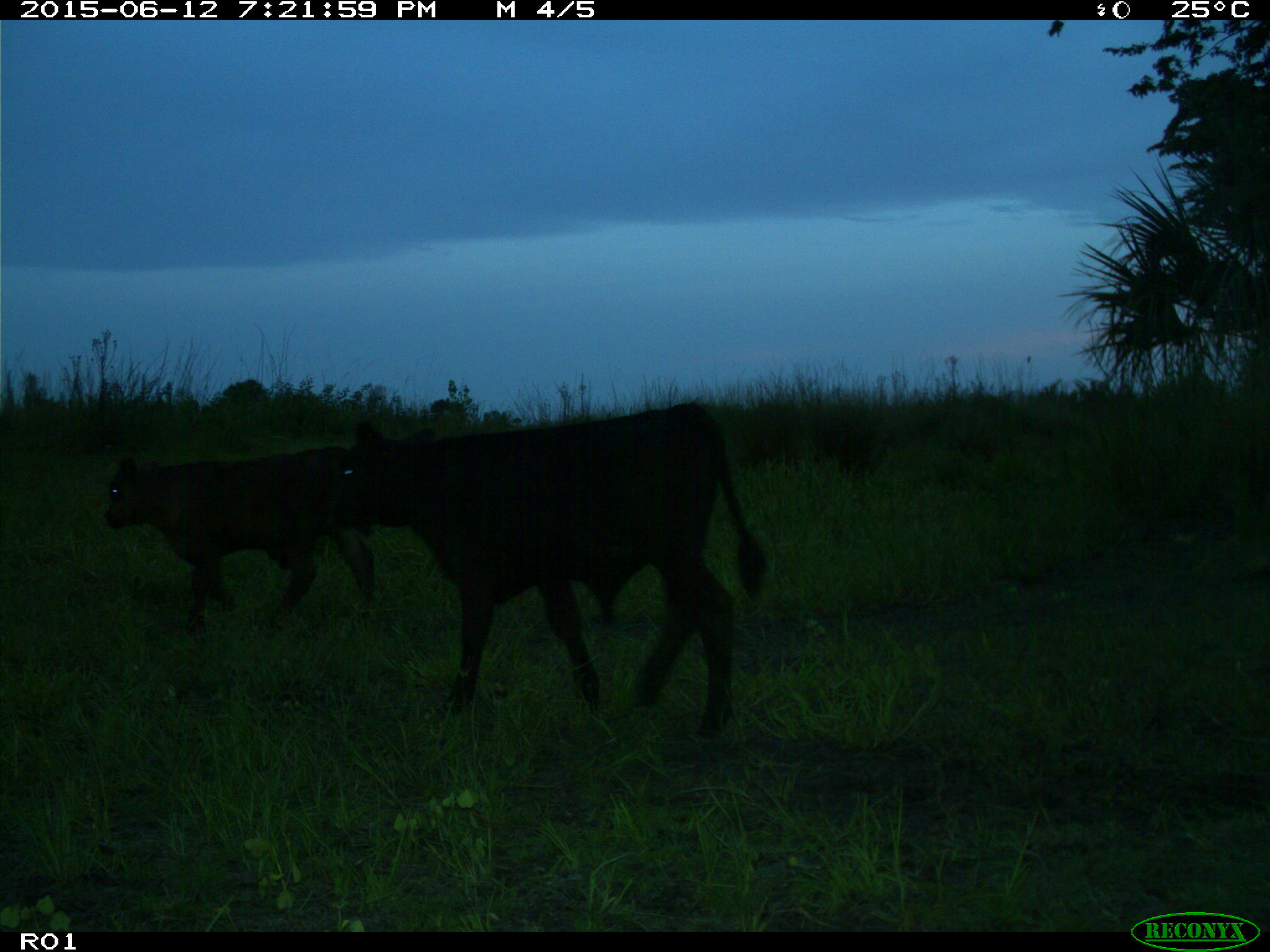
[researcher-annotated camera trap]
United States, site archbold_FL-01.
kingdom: Animalia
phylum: Chordata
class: Mammalia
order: Artiodactyla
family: Bovidae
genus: Bos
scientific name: Bos taurus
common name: domestic cow